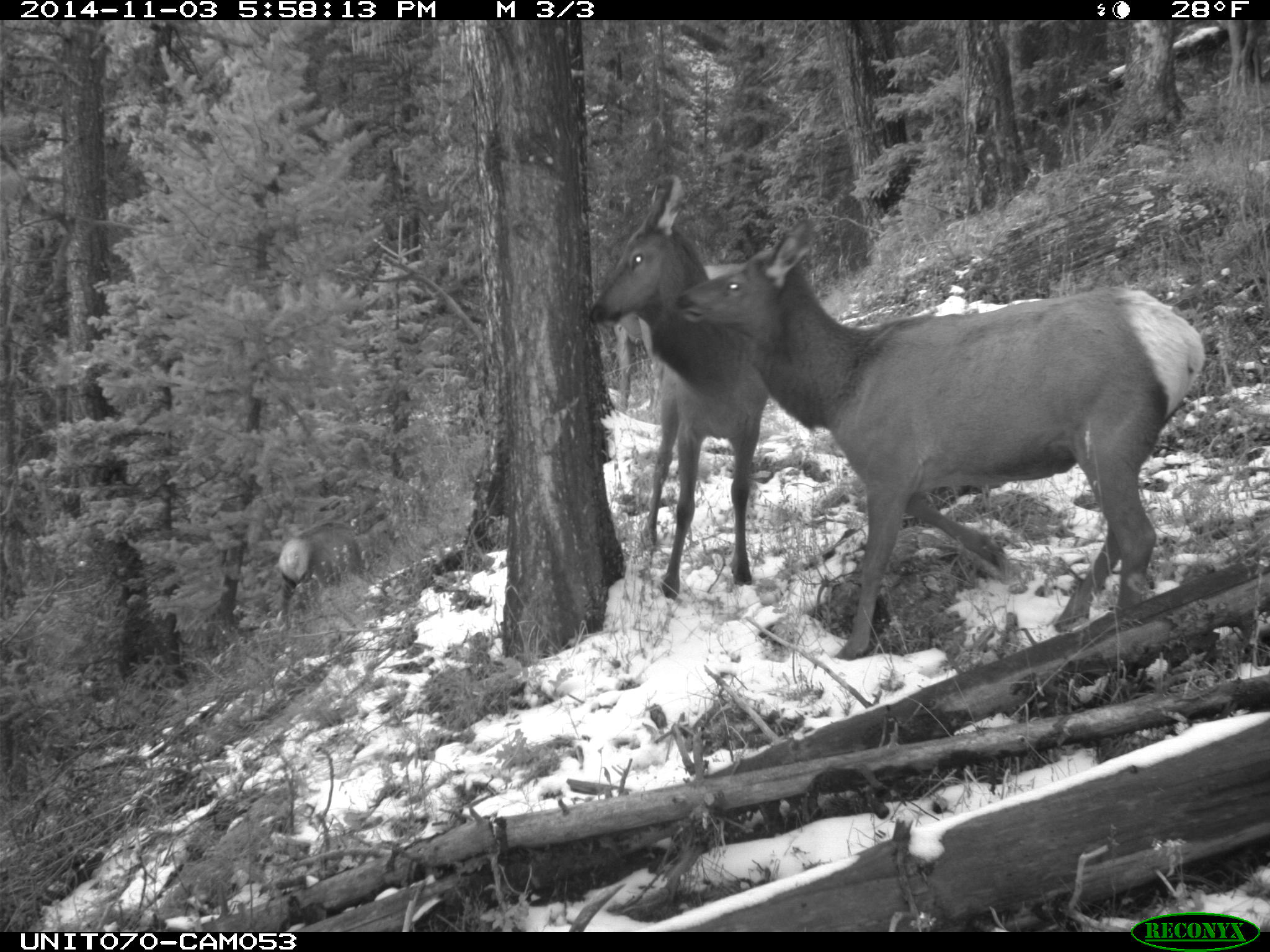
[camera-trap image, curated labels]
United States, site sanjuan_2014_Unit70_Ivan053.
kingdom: Animalia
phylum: Chordata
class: Mammalia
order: Artiodactyla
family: Cervidae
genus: Cervus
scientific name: Cervus elaphus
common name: red deer